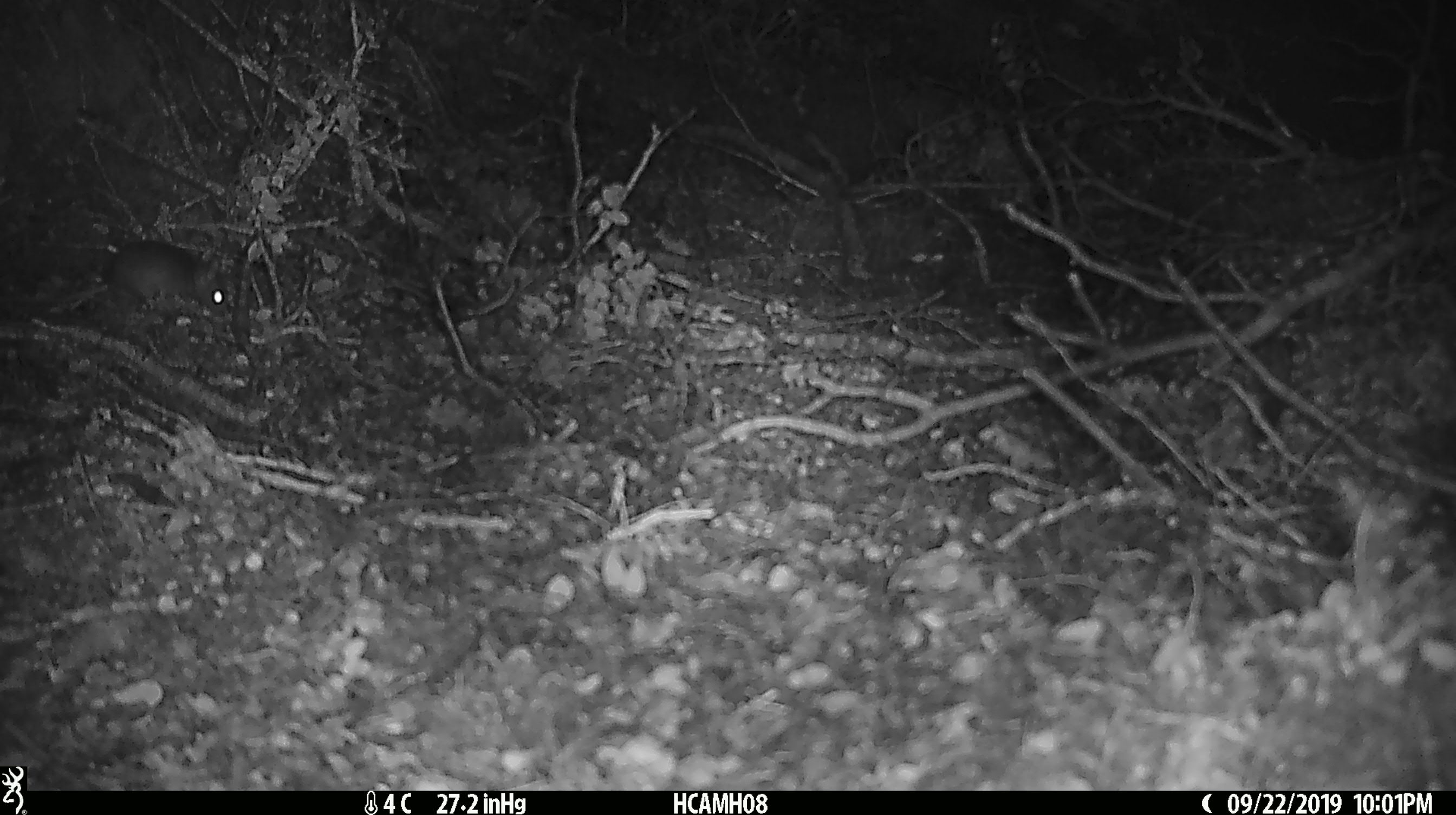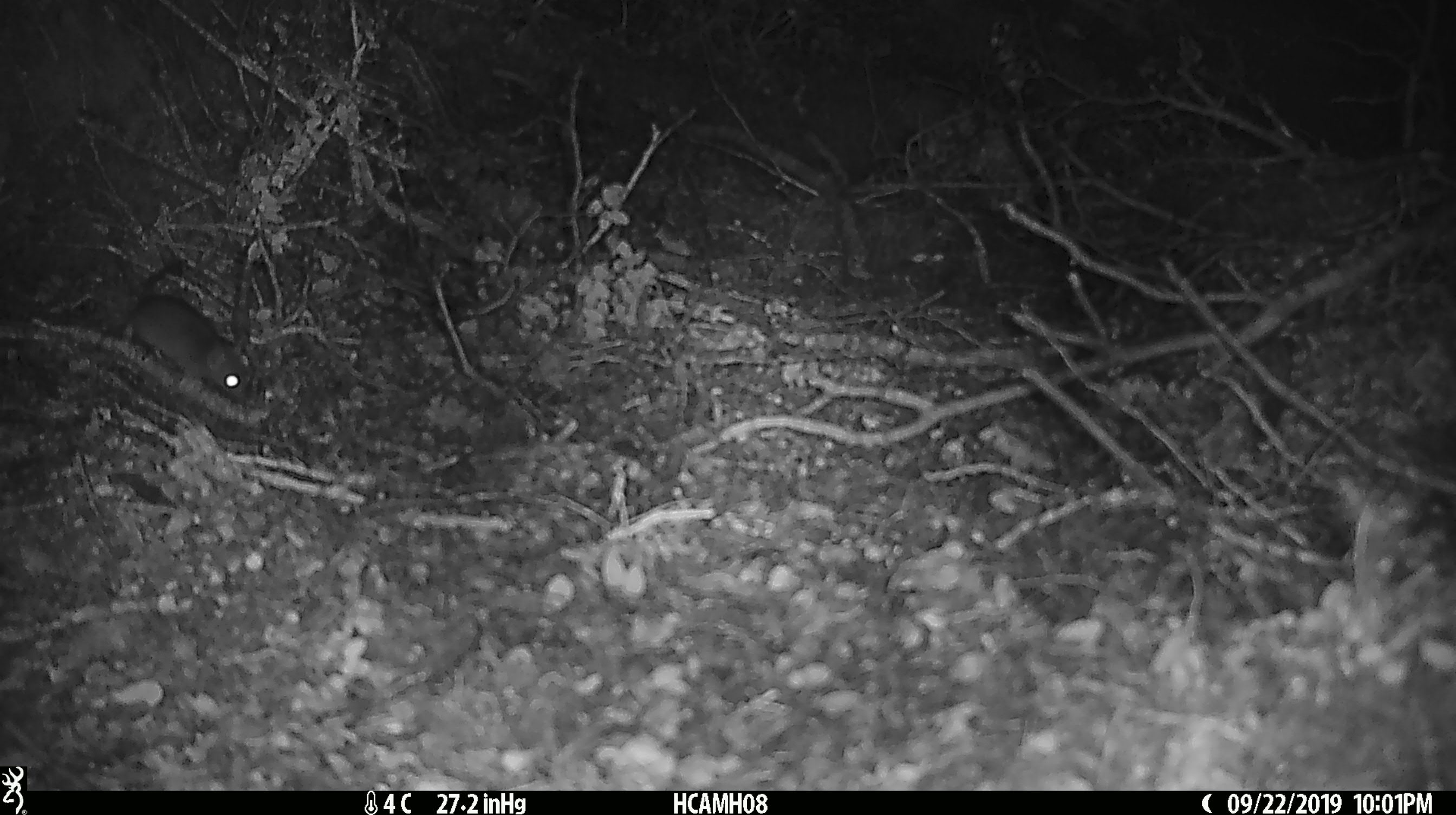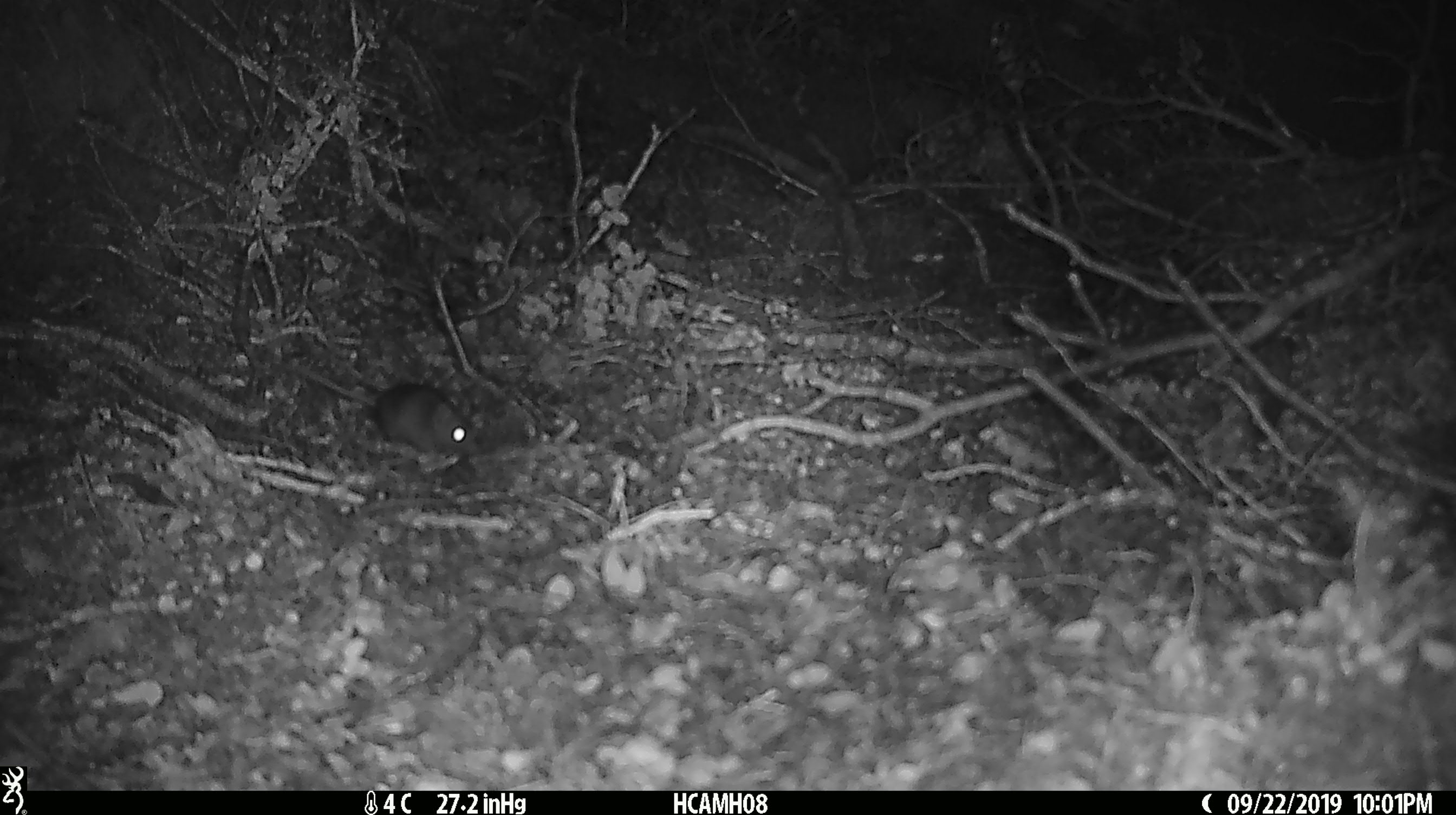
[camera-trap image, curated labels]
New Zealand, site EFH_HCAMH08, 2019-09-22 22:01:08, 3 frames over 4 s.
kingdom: Animalia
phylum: Chordata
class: Mammalia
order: Rodentia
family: Muridae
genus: Mus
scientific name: Mus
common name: mouse